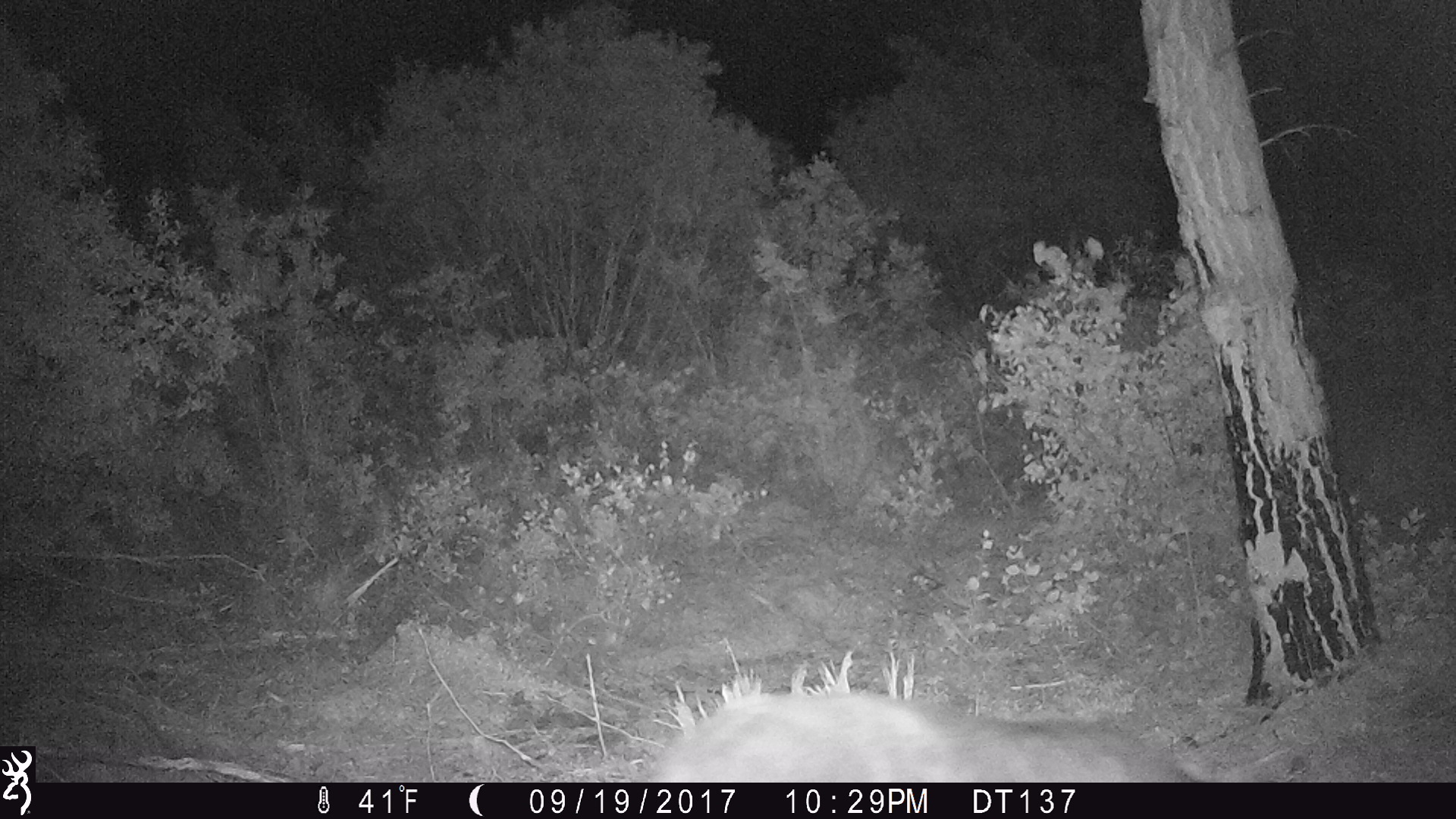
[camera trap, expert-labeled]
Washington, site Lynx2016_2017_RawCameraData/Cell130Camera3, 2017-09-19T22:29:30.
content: unidentified animal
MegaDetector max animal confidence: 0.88